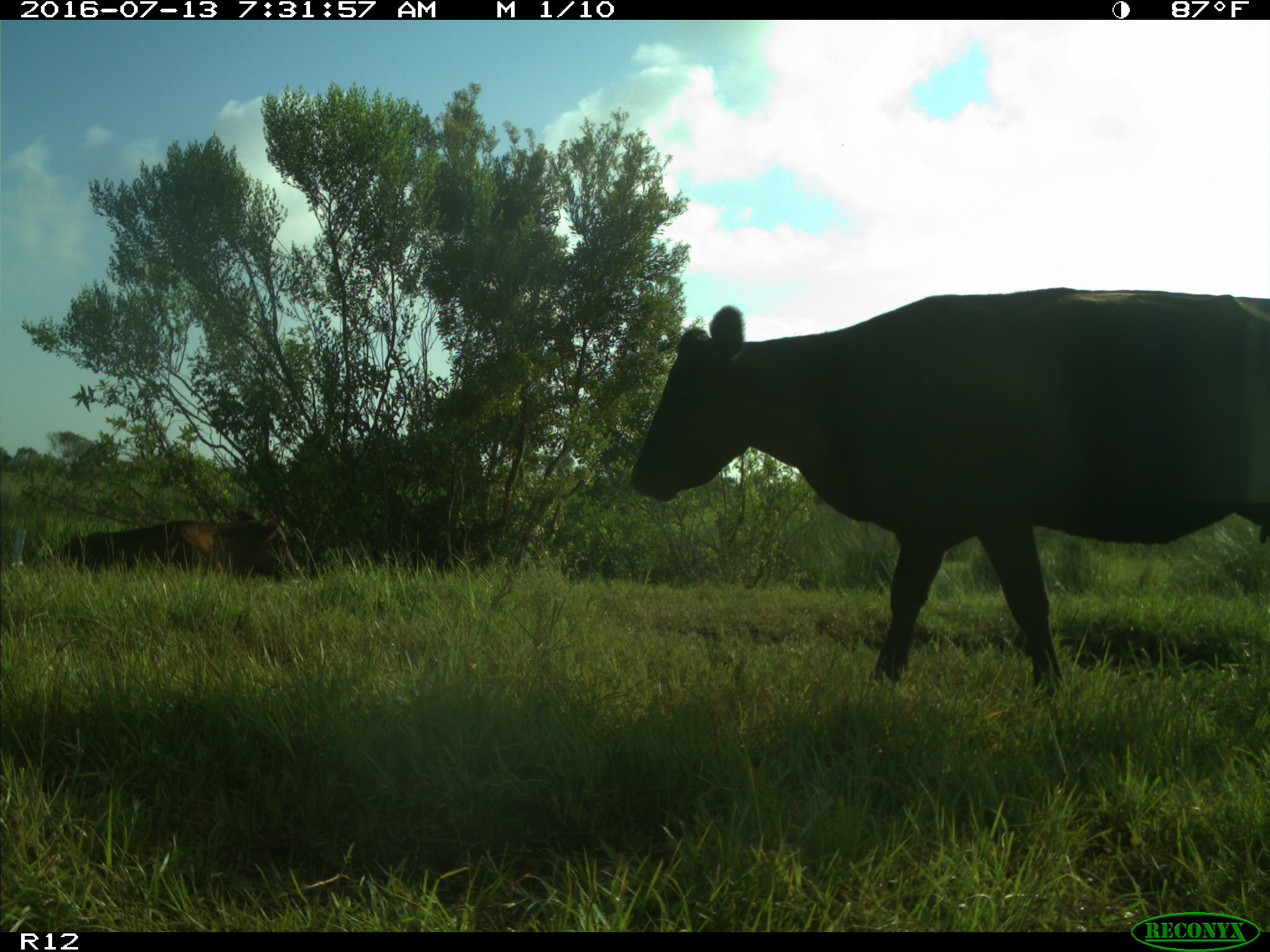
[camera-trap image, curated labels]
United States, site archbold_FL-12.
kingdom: Animalia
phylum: Chordata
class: Mammalia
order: Artiodactyla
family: Bovidae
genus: Bos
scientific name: Bos taurus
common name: domestic cow